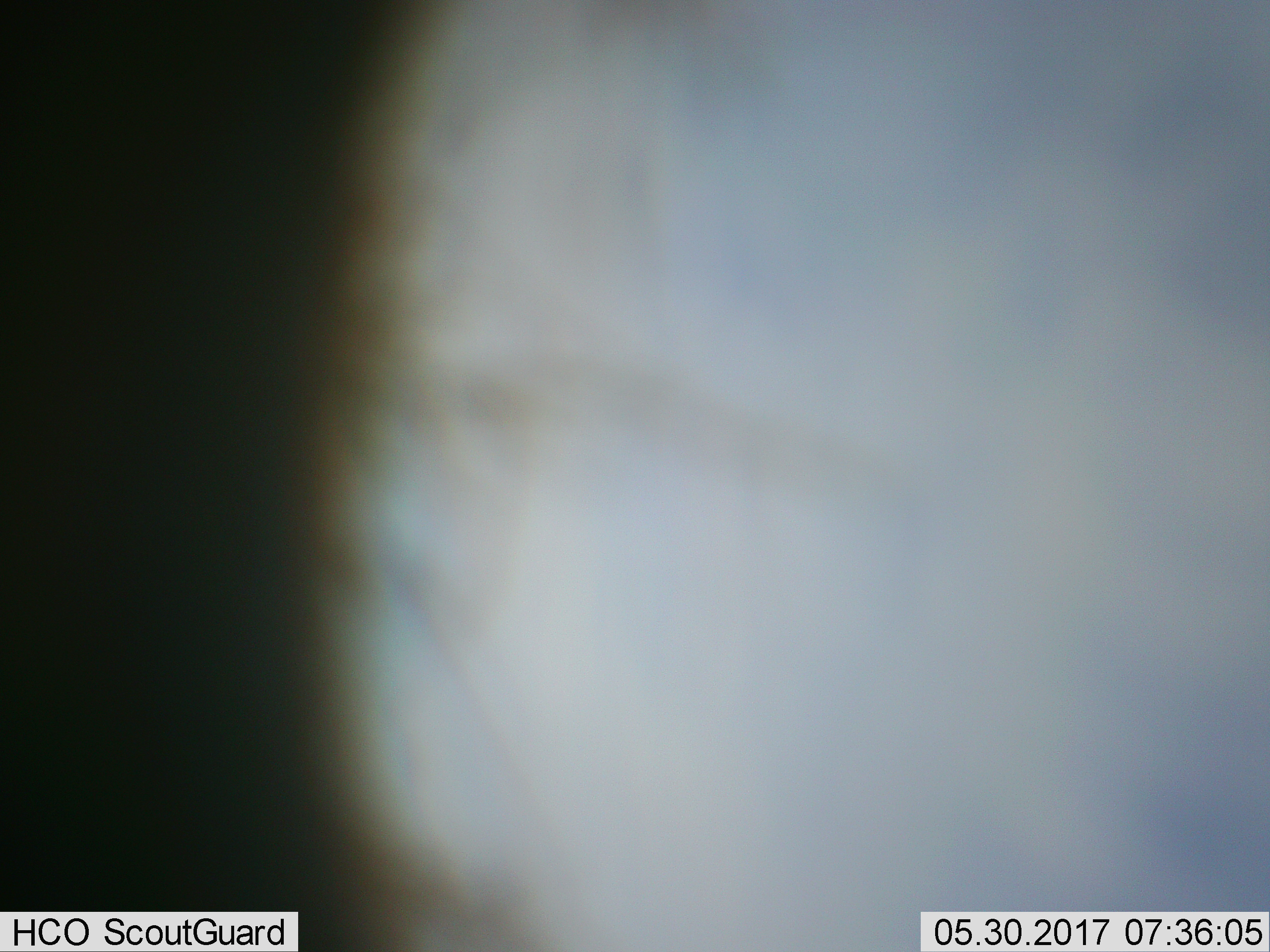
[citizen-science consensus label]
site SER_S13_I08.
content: unidentified animal